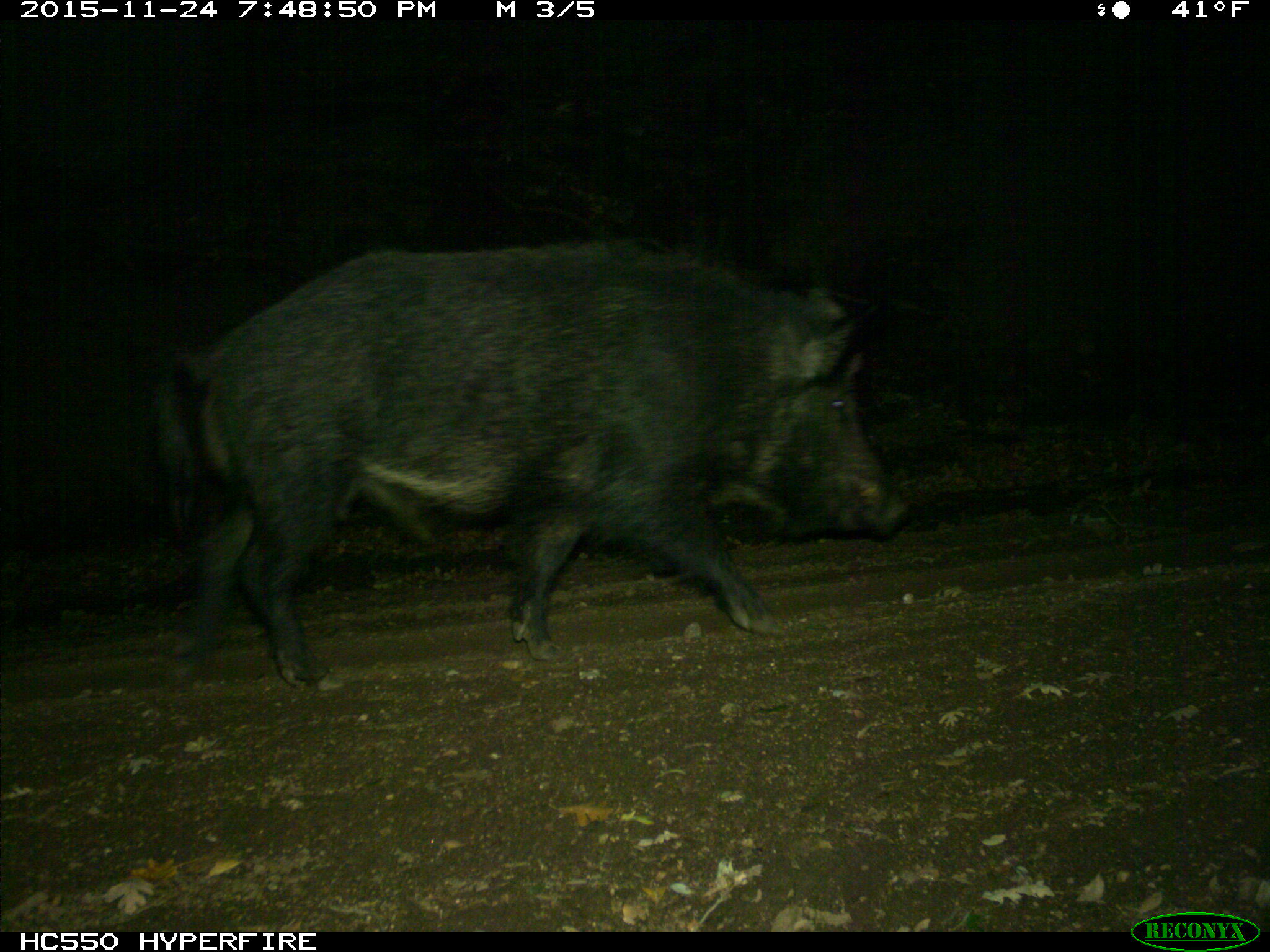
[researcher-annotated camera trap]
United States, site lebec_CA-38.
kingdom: Animalia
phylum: Chordata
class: Mammalia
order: Artiodactyla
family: Suidae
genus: Sus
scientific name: Sus scrofa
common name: wild boar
Sus scrofa (wild boar).